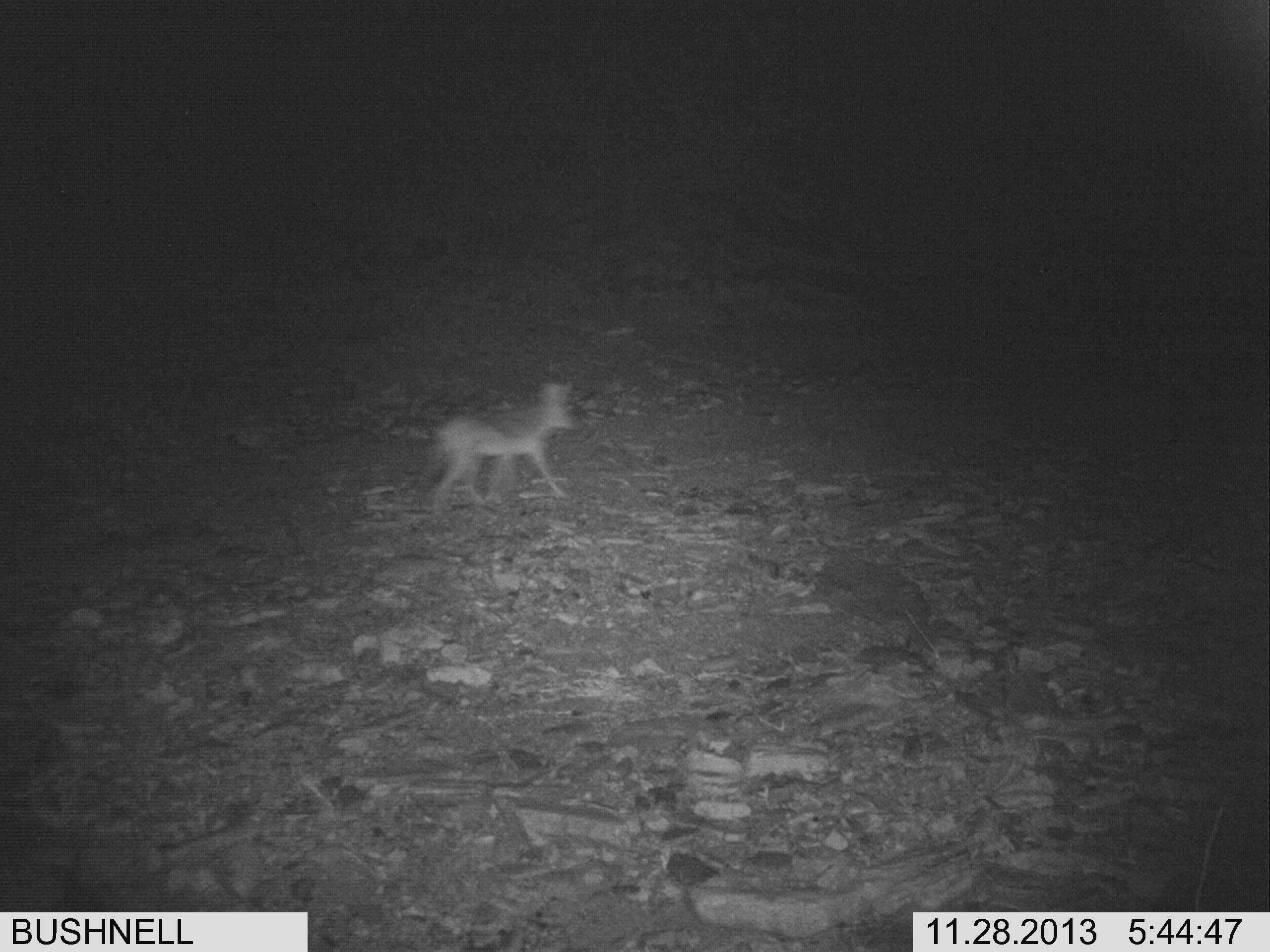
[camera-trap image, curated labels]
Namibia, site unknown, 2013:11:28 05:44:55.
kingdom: Animalia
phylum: Chordata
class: Mammalia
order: Carnivora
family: Canidae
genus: Lupulella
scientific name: Lupulella mesomelas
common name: black-backed jackal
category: canis mesomelas